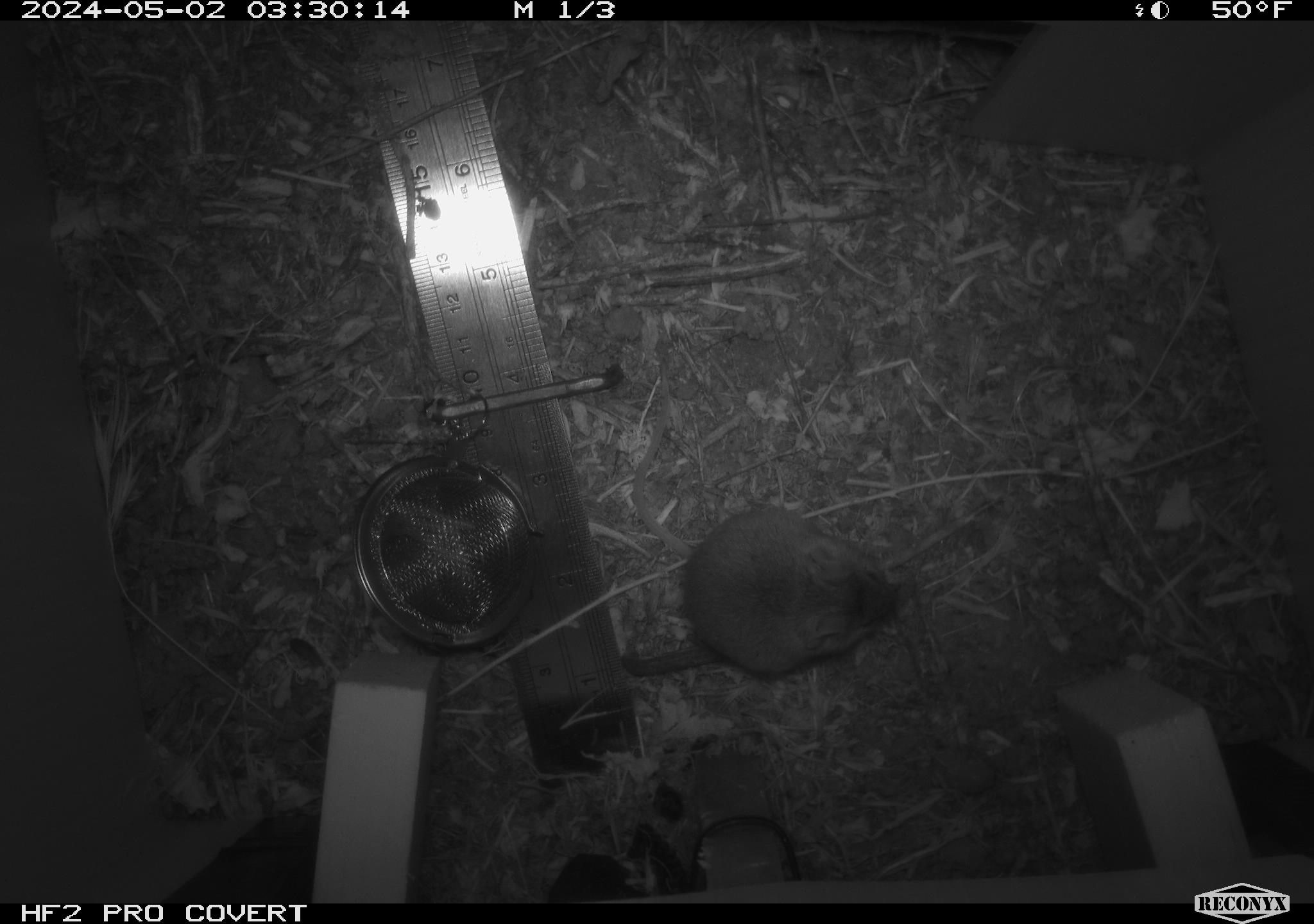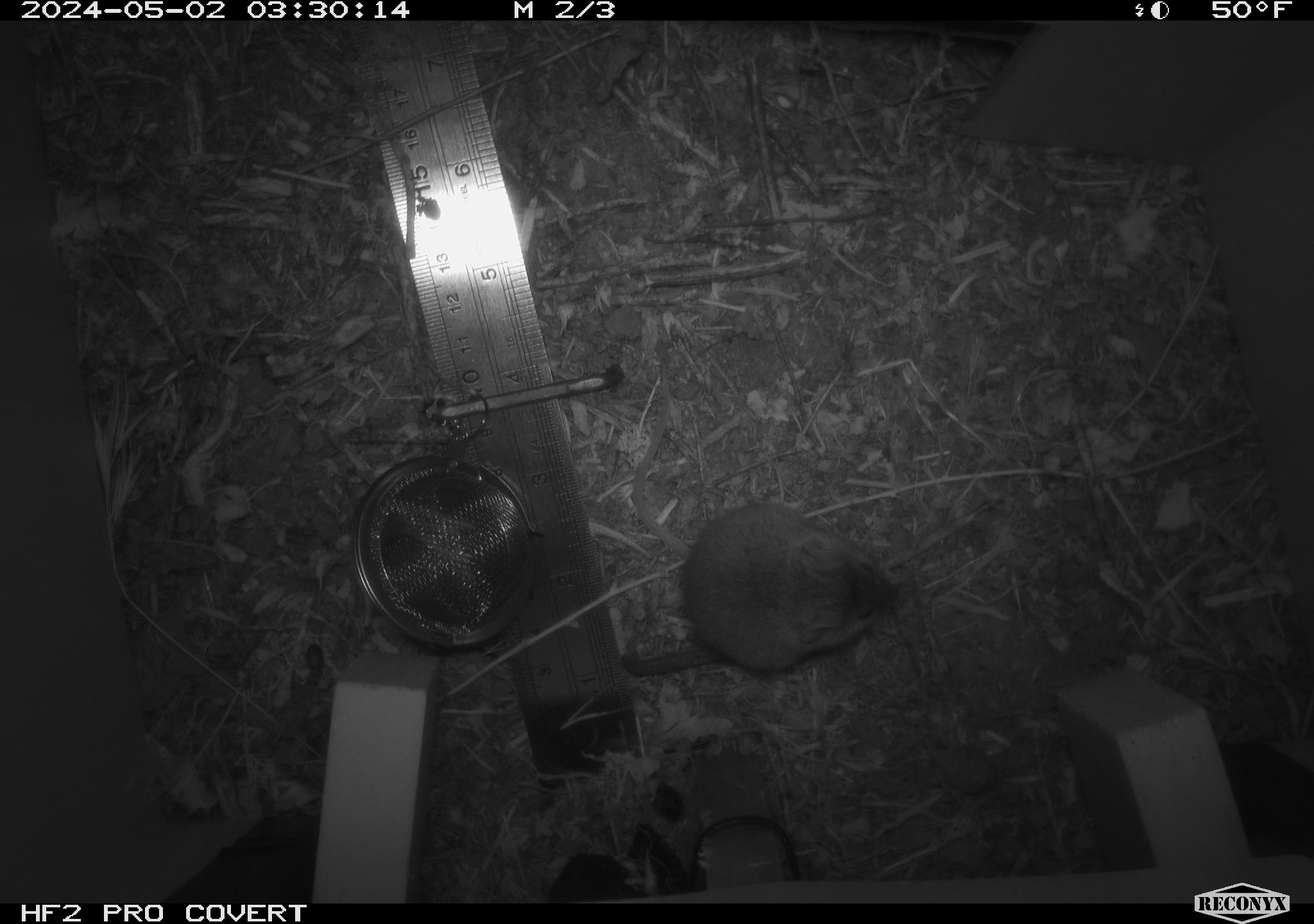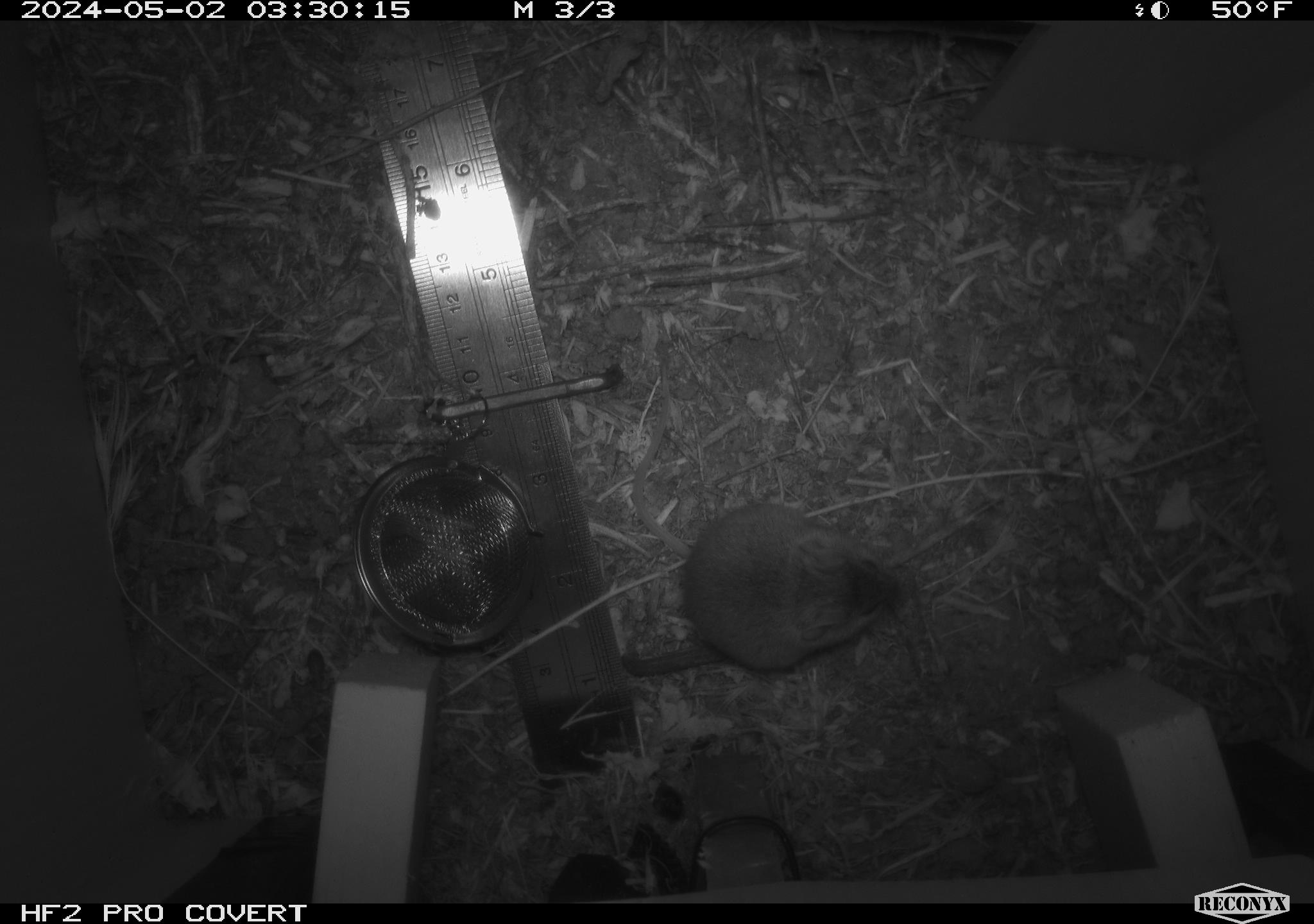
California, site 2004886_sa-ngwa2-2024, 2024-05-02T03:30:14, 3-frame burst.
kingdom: Animalia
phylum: Chordata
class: Mammalia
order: Rodentia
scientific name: Rodentia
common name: mouse species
Mouse species (Rodentia).